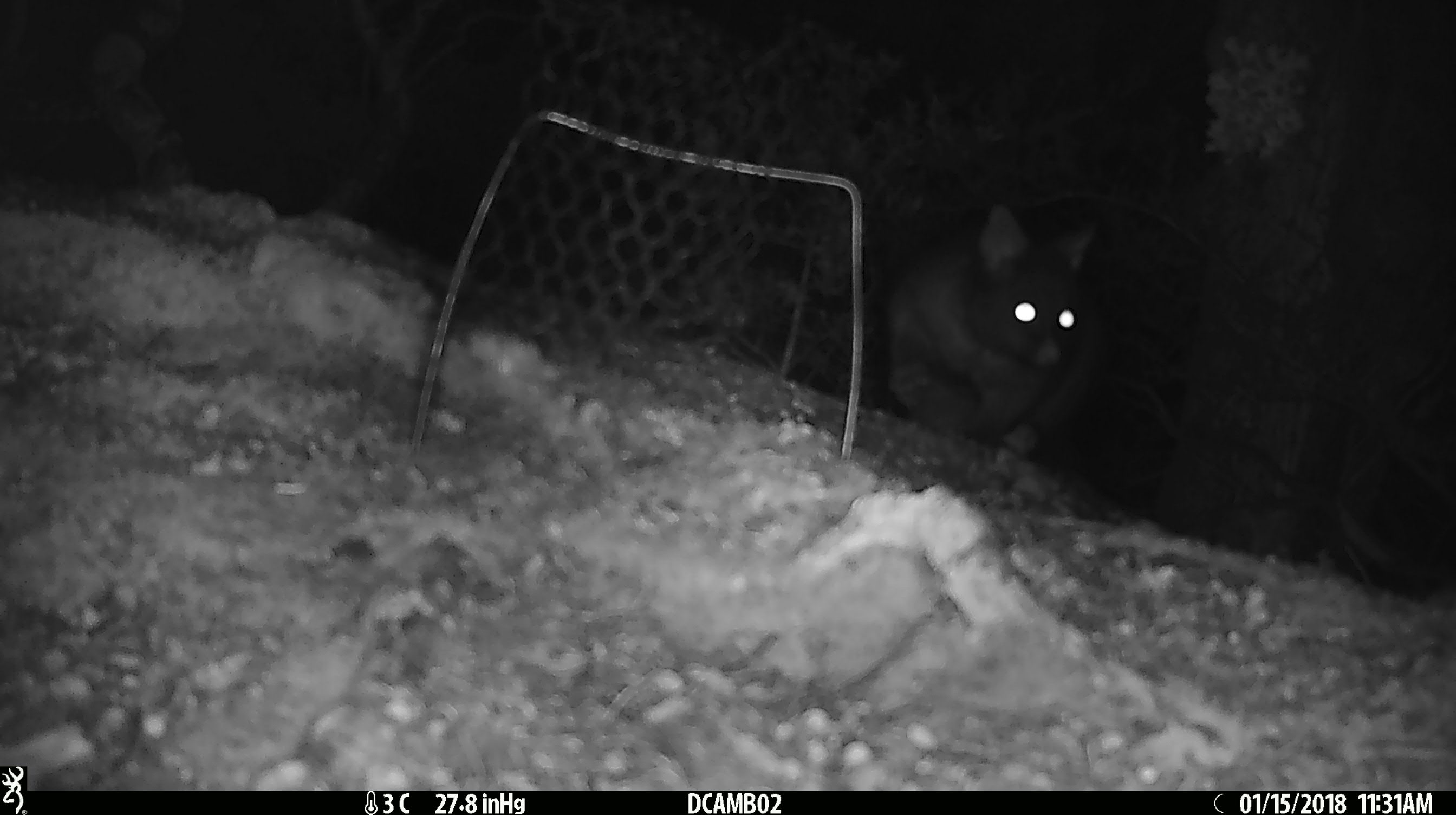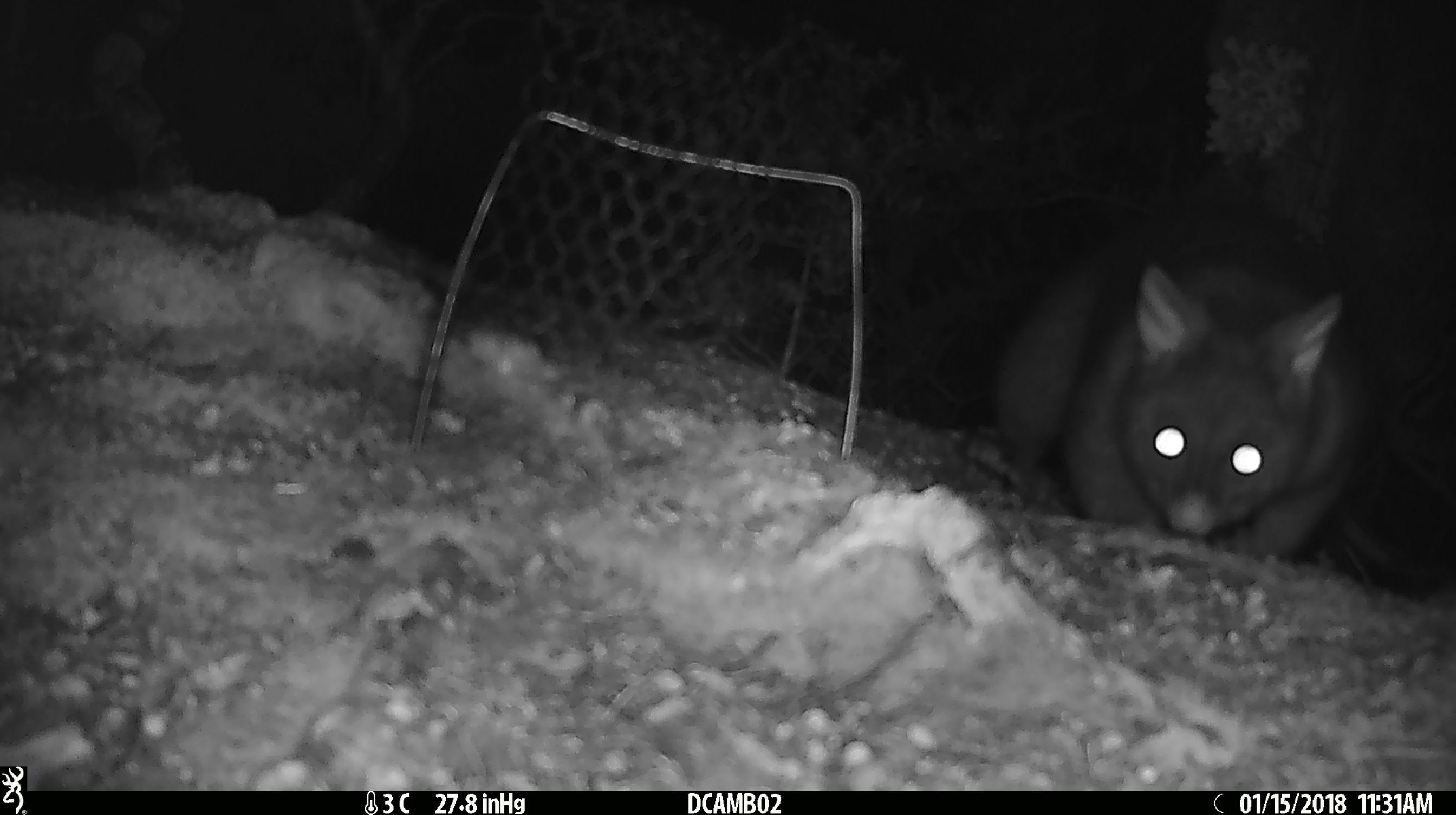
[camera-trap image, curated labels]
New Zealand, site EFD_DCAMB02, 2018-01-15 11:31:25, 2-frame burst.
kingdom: Animalia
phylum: Chordata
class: Mammalia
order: Diprotodontia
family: Phalangeridae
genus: Trichosurus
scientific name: Trichosurus vulpecula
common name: common brushtail possum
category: possum